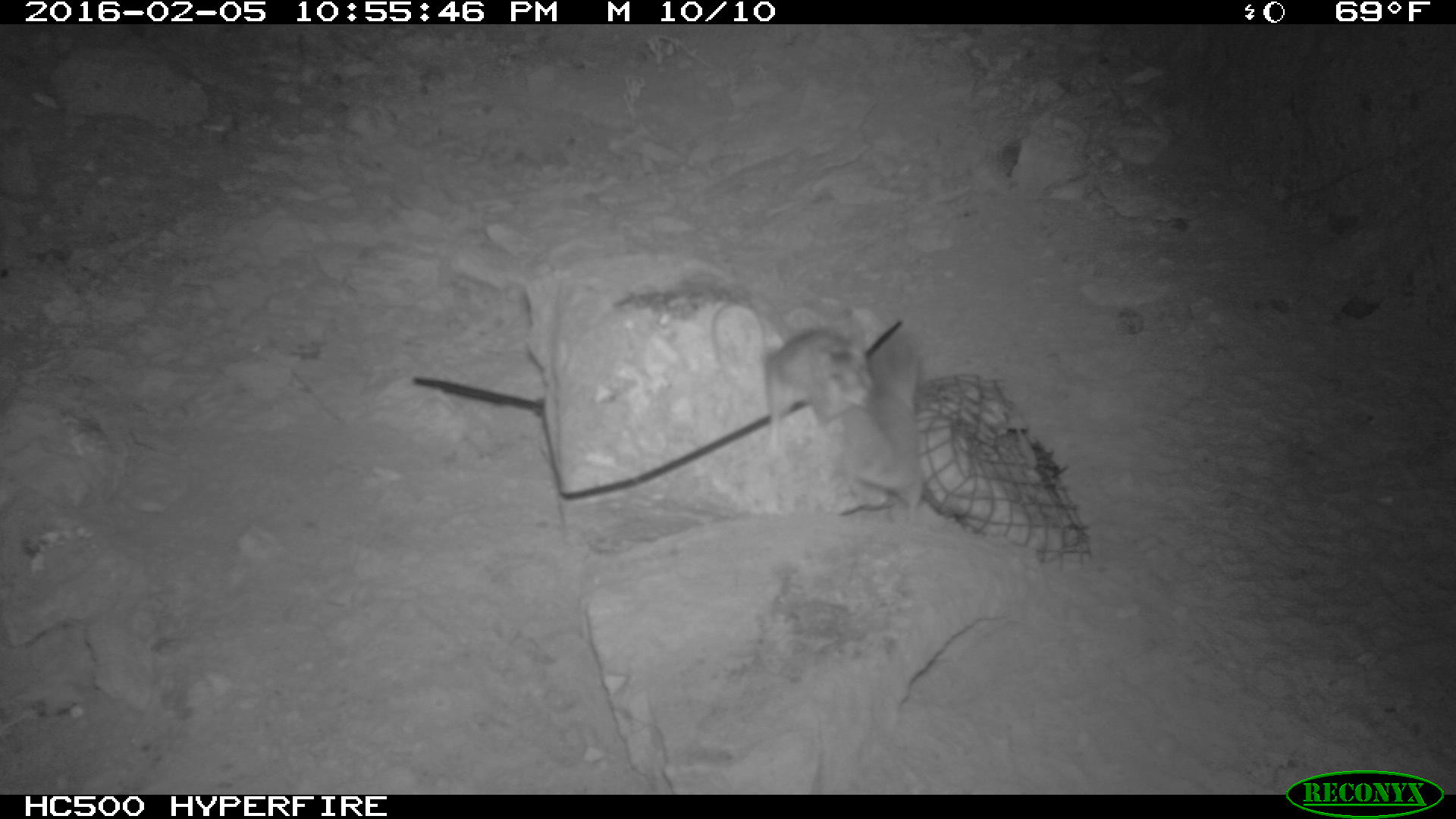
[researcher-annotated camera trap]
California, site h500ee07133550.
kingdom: Animalia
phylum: Chordata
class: Mammalia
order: Rodentia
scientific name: Rodentia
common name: rodent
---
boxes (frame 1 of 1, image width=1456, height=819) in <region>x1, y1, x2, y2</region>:
rodent: <region>833, 331, 933, 518</region>; <region>758, 328, 856, 442</region>